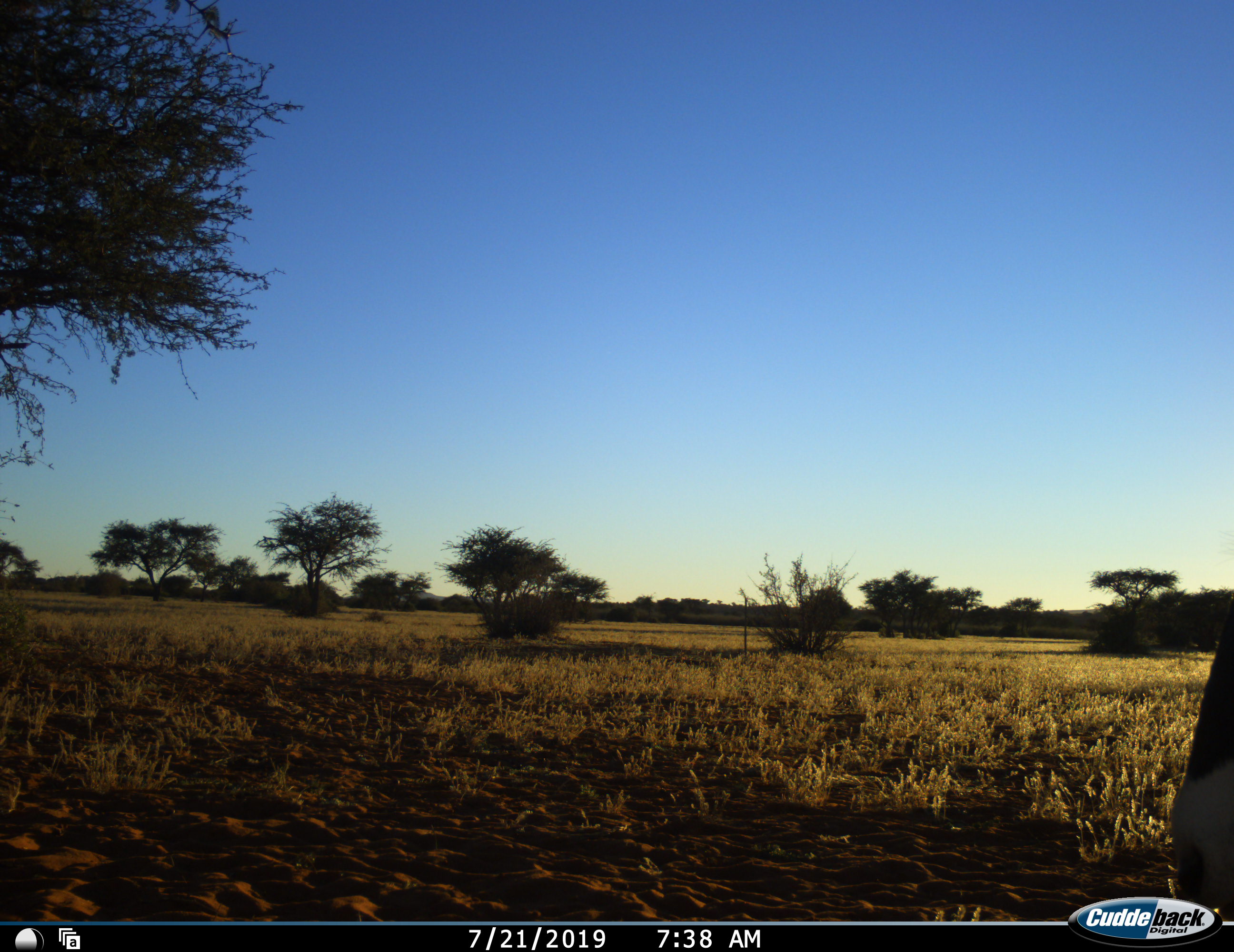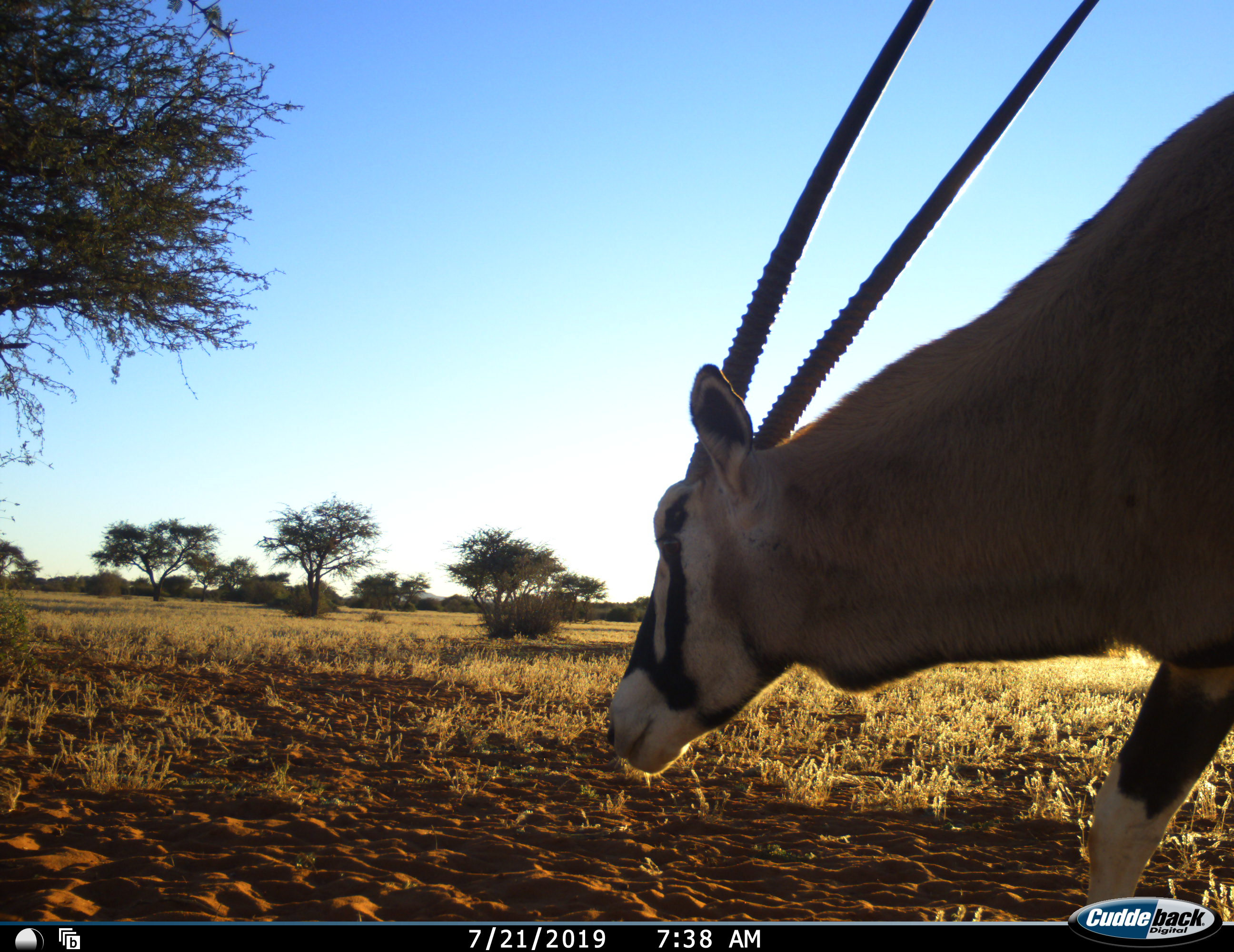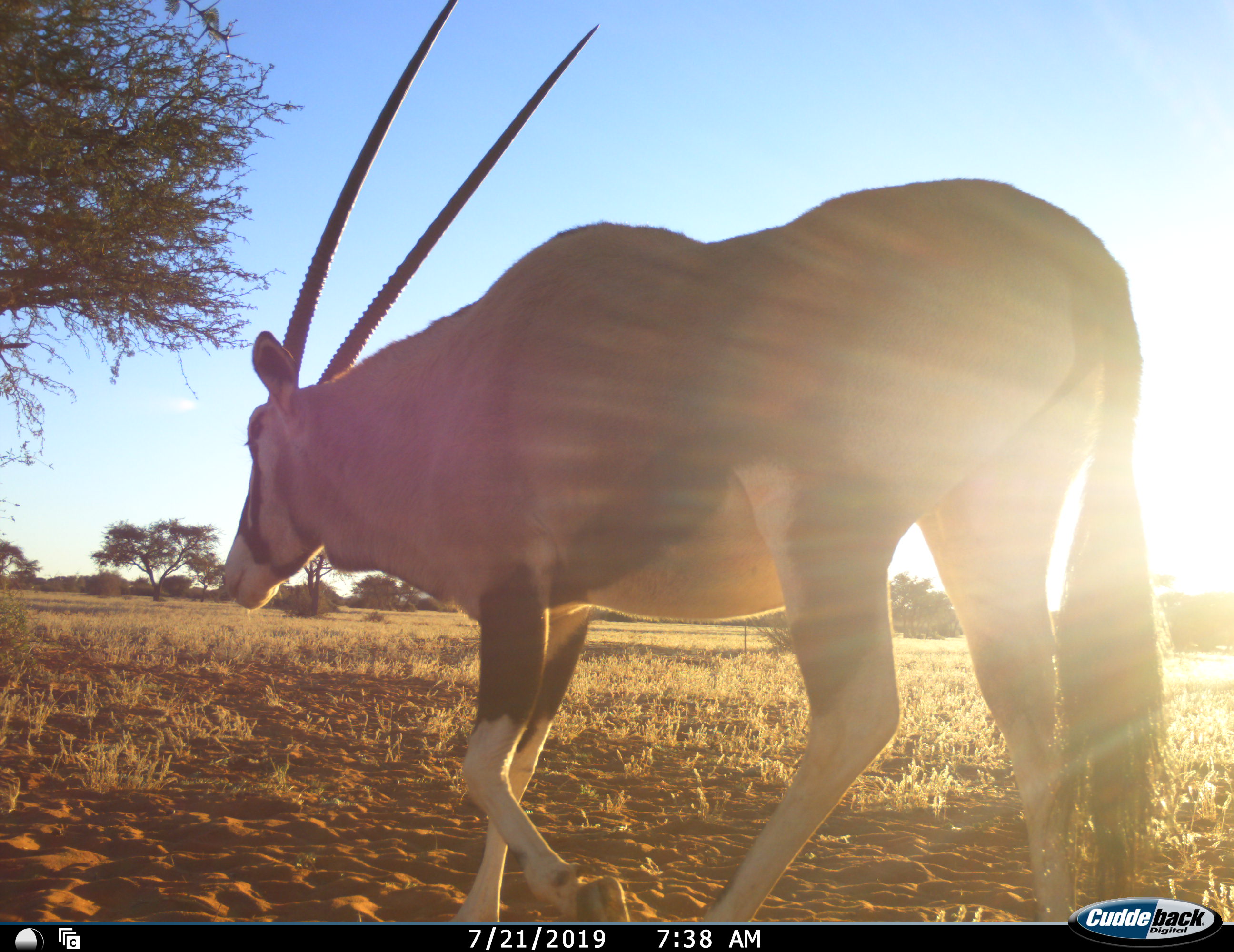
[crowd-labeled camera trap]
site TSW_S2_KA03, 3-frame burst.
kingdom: Animalia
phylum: Chordata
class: Mammalia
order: Artiodactyla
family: Bovidae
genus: Oryx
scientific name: Oryx gazella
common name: gemsbok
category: oryx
Oryx (gemsbok) (Oryx gazella), count 1. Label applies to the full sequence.